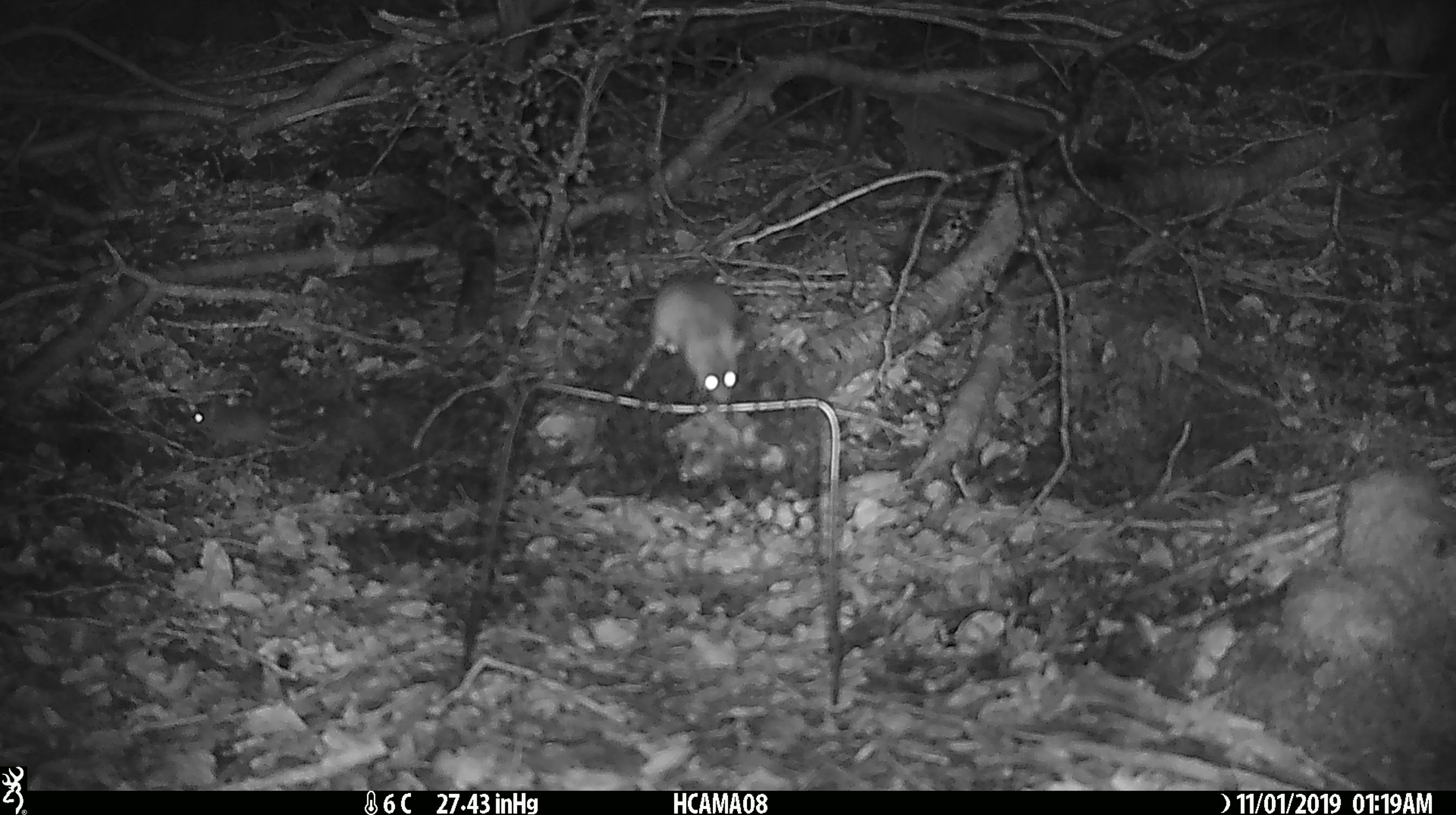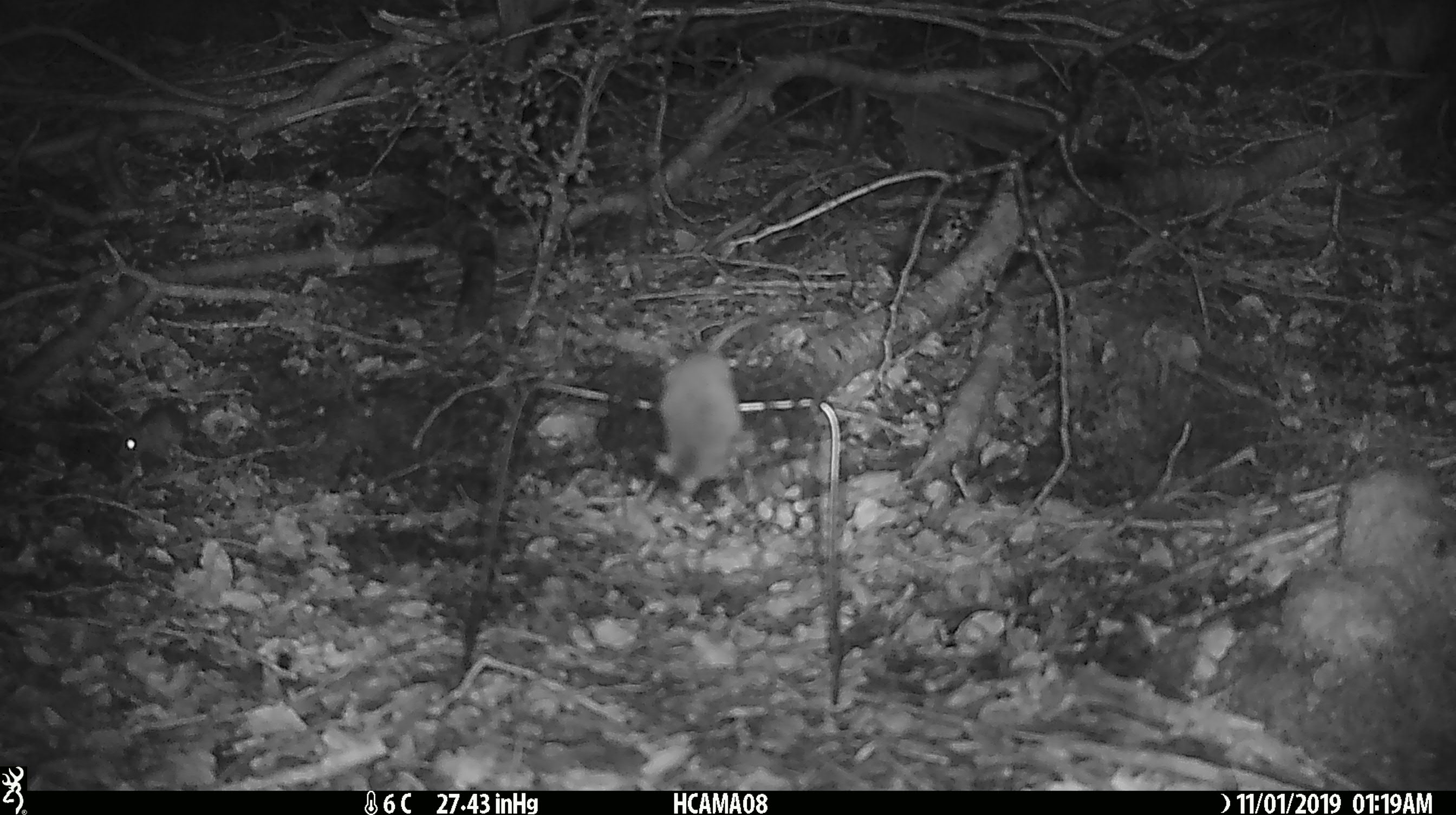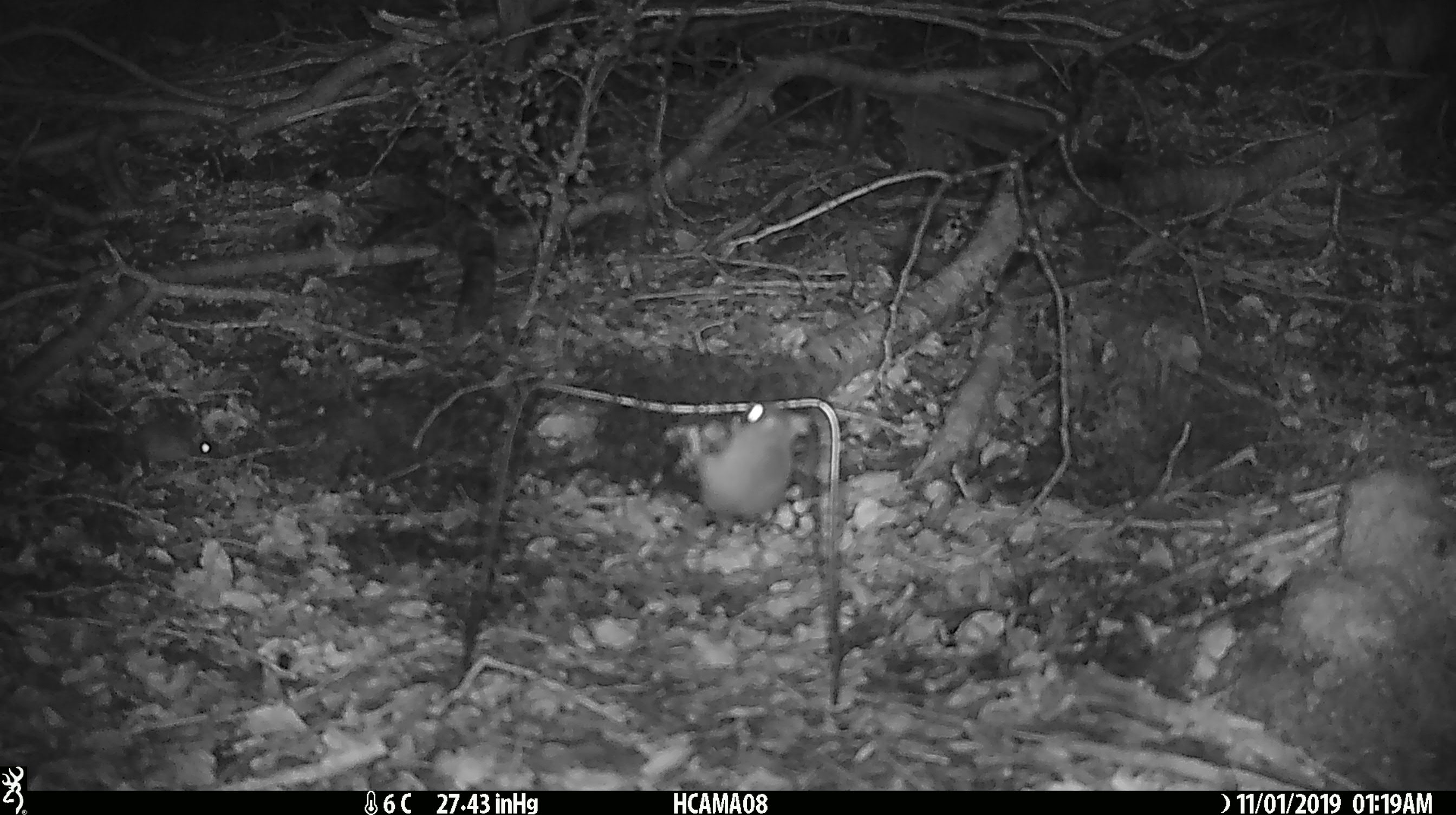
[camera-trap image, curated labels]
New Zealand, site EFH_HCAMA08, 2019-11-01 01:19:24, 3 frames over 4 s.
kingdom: Animalia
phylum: Chordata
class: Mammalia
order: Rodentia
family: Muridae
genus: Mus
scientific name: Mus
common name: mouse